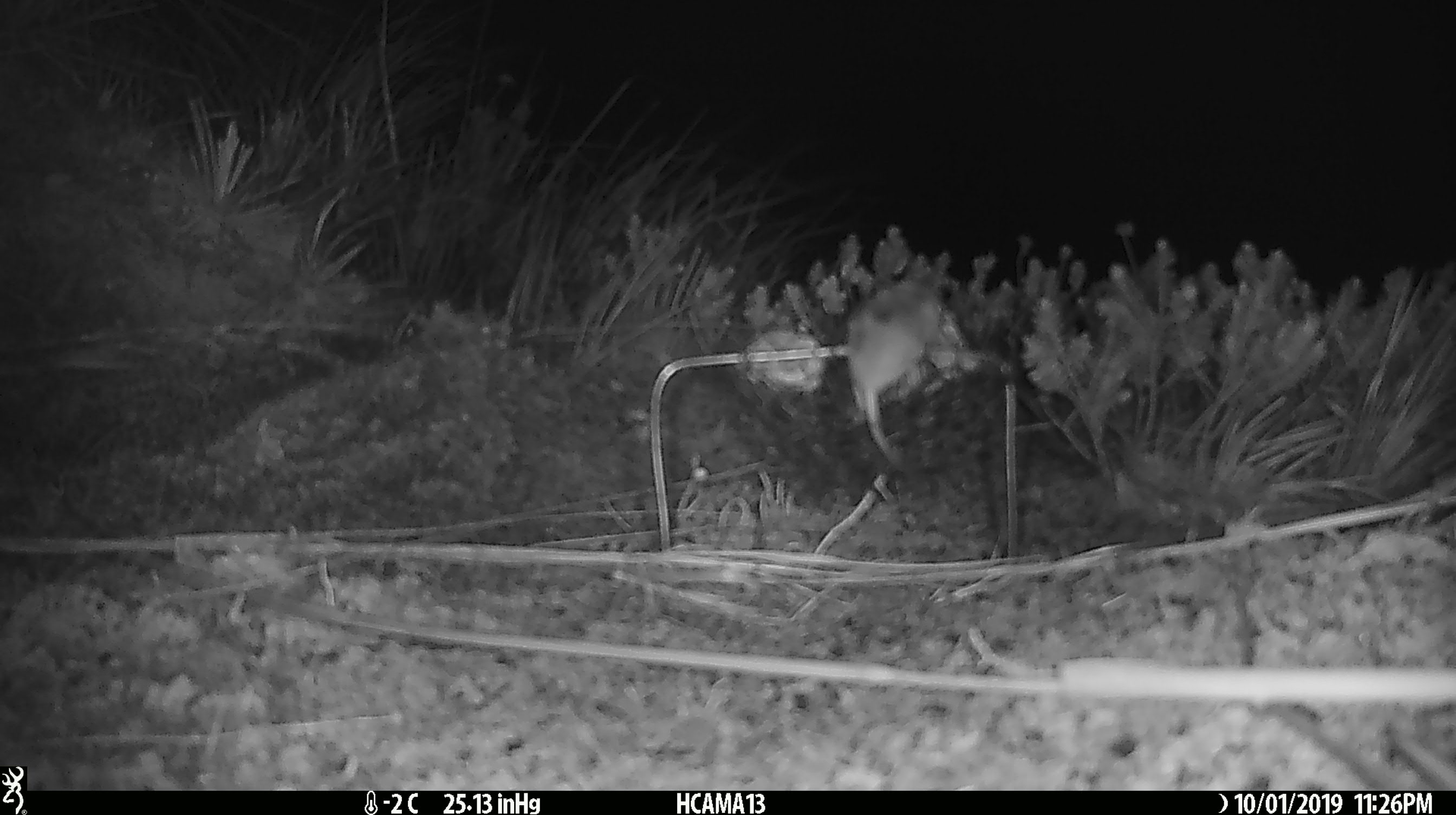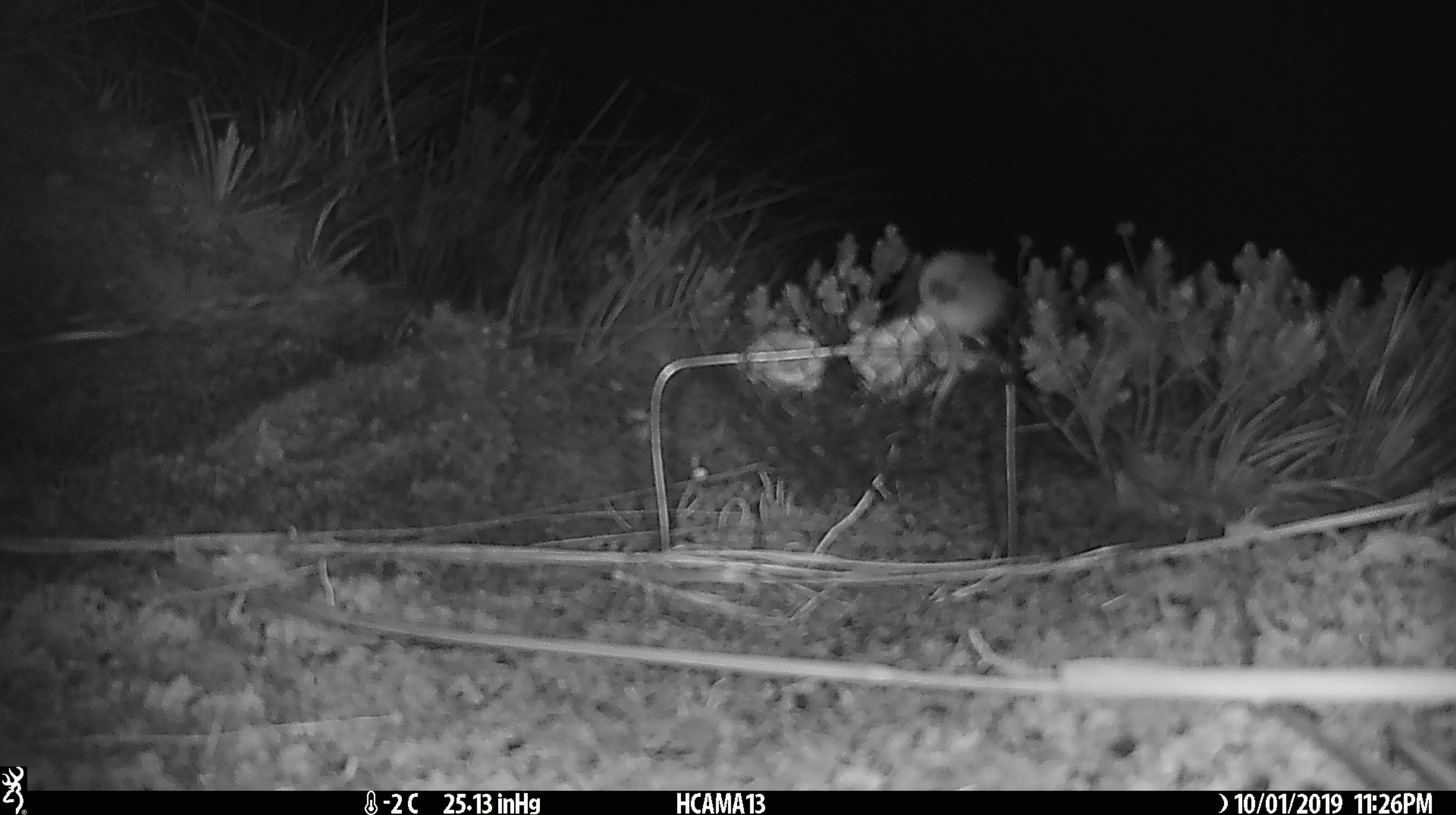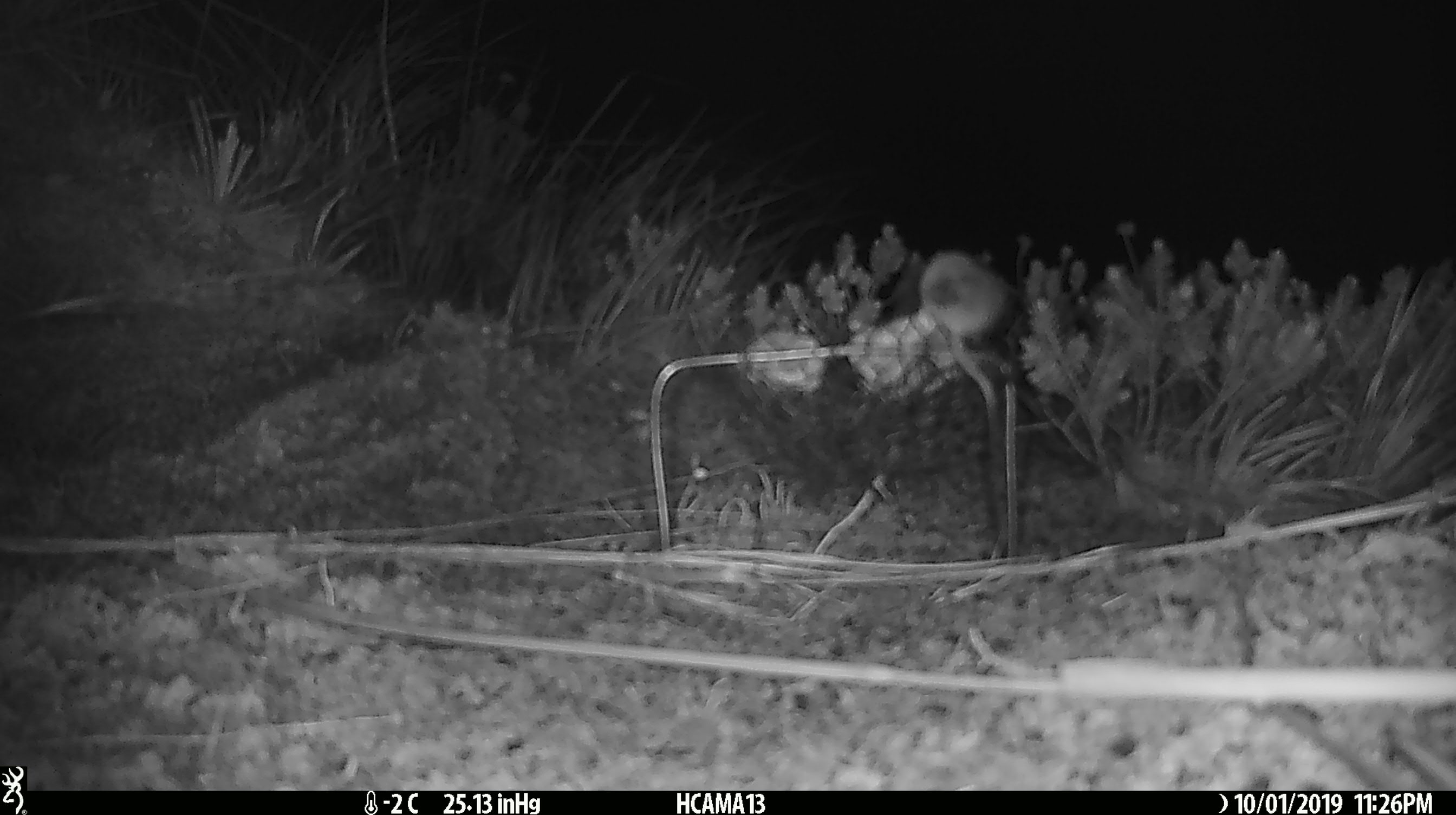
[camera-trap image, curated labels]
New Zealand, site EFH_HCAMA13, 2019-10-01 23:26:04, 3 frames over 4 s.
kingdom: Animalia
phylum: Chordata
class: Mammalia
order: Rodentia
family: Muridae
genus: Mus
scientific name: Mus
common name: mouse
Mouse (Mus).